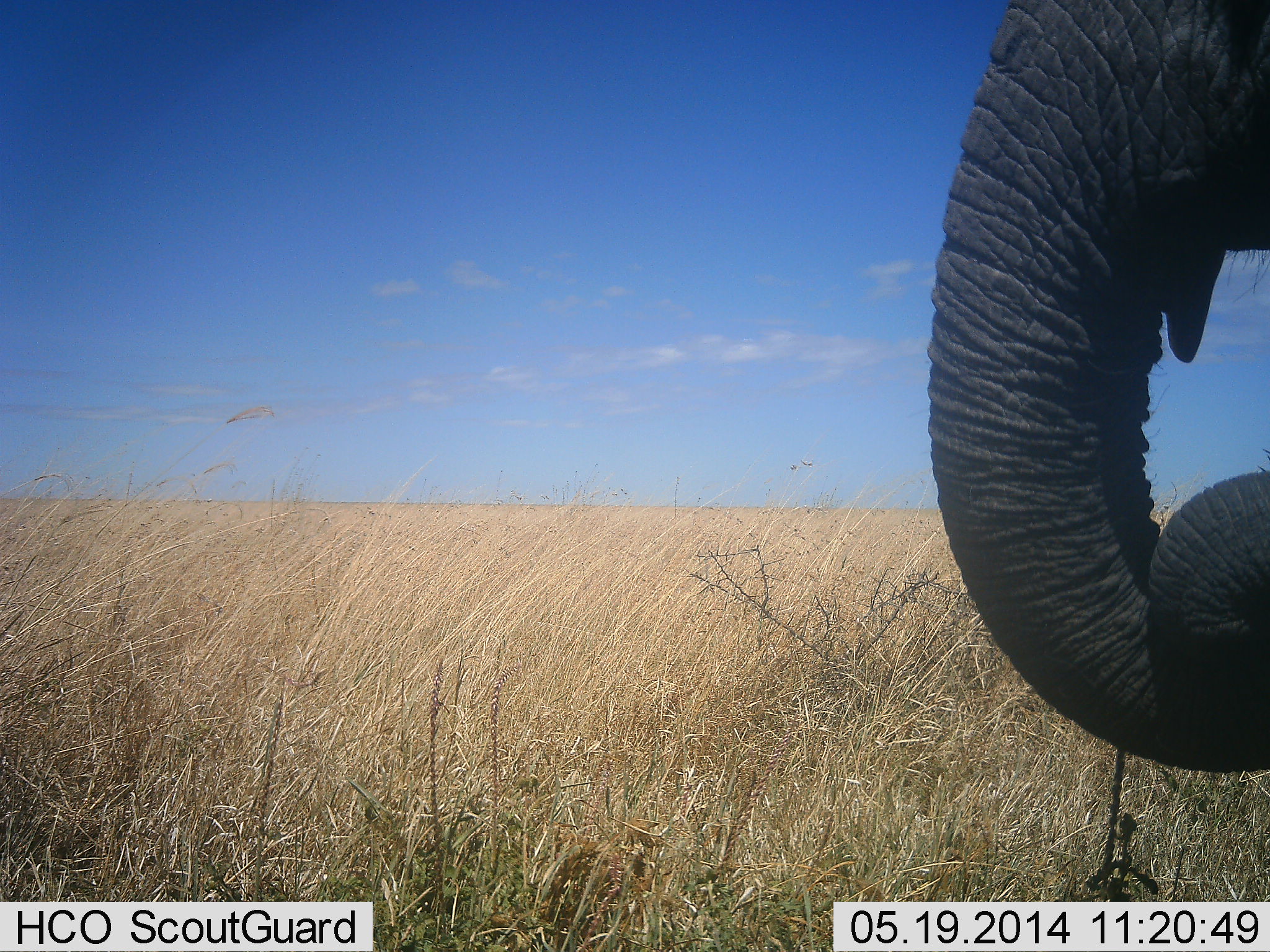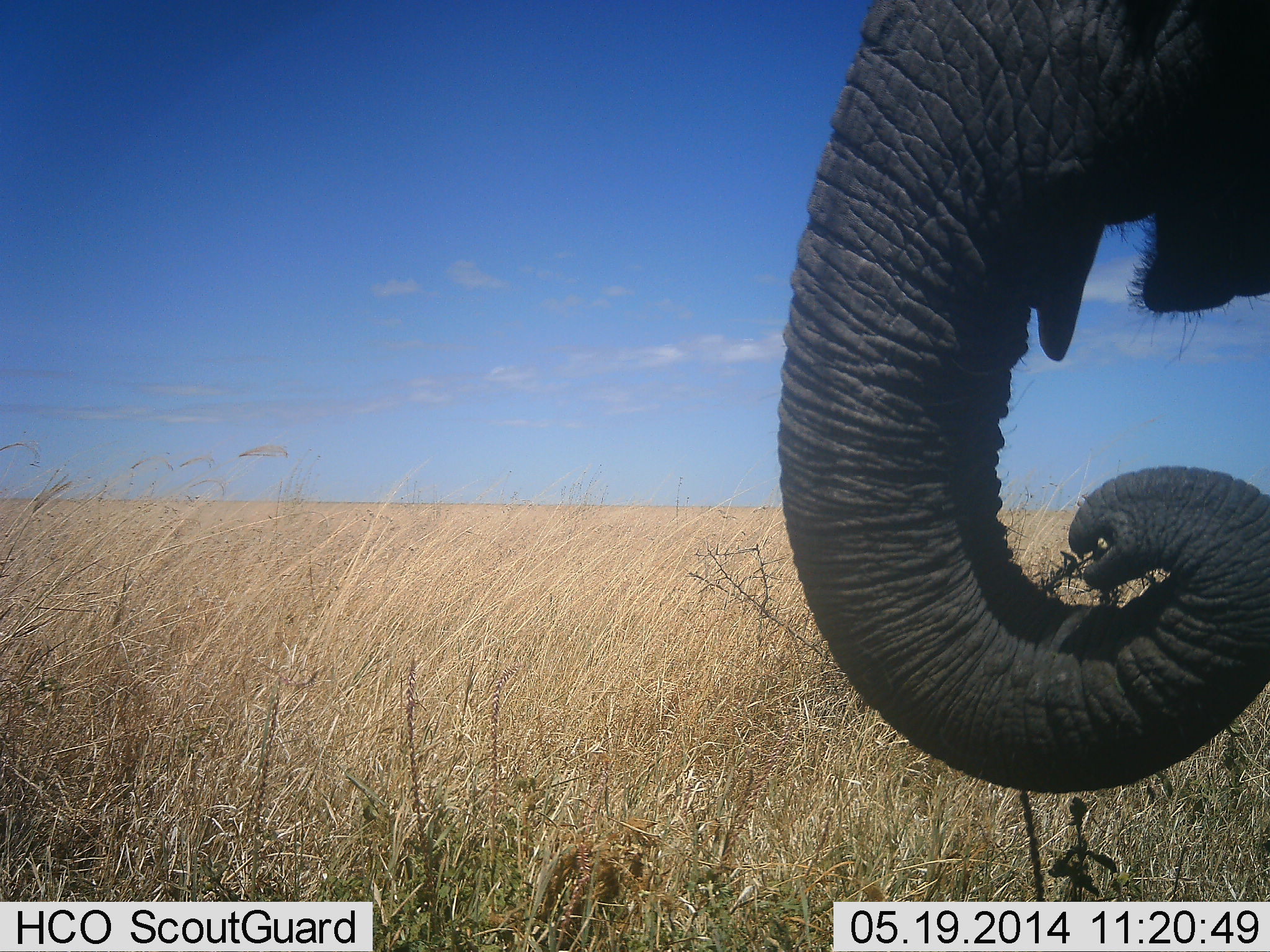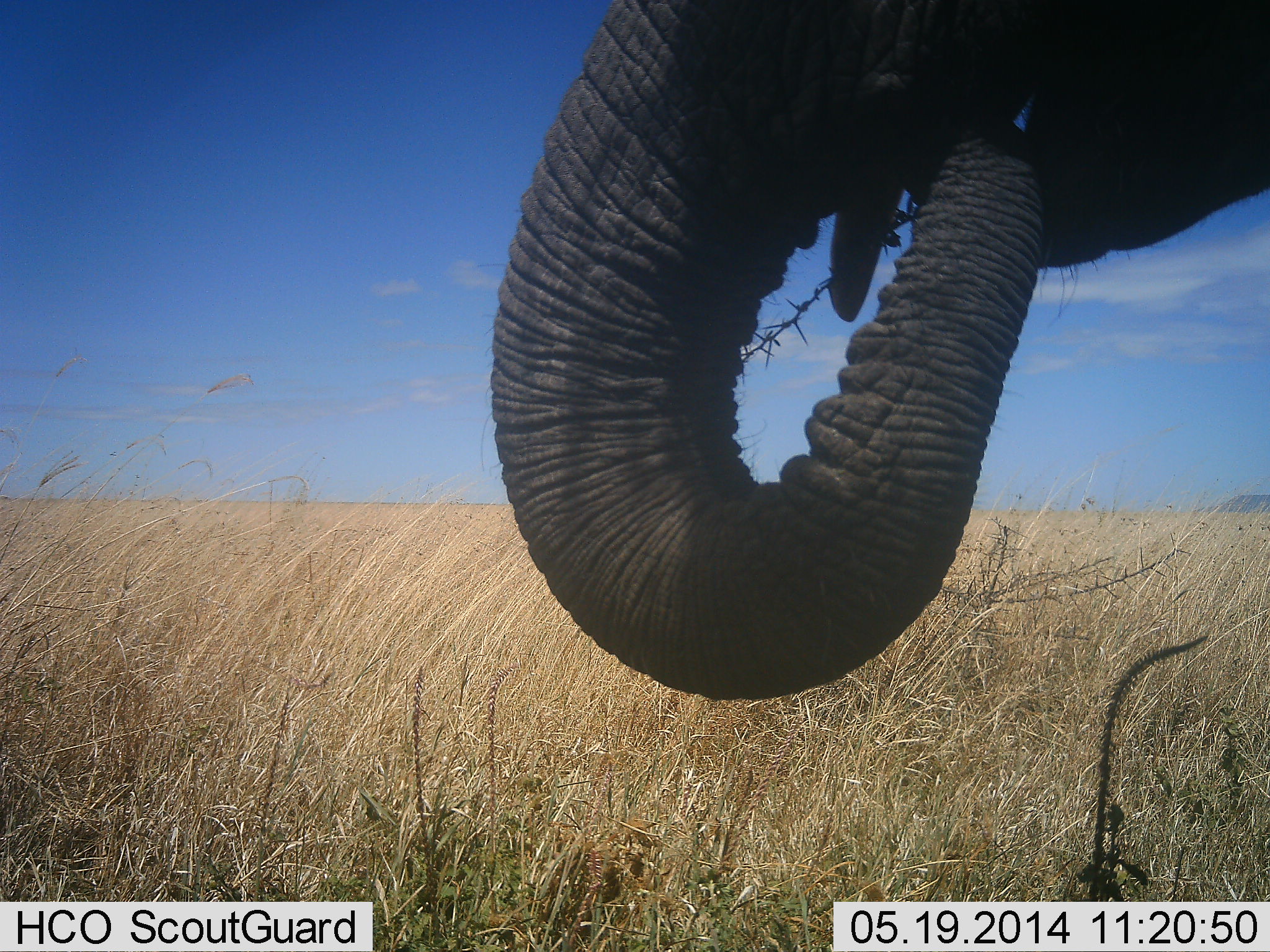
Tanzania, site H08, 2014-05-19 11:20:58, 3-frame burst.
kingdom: Animalia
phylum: Chordata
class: Mammalia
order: Proboscidea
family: Elephantidae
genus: Loxodonta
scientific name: Loxodonta africana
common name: african bush elephant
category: elephant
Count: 1.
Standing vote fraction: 32%.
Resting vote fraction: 0%.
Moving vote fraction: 13%.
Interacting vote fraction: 2%.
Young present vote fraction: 0%.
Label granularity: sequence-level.